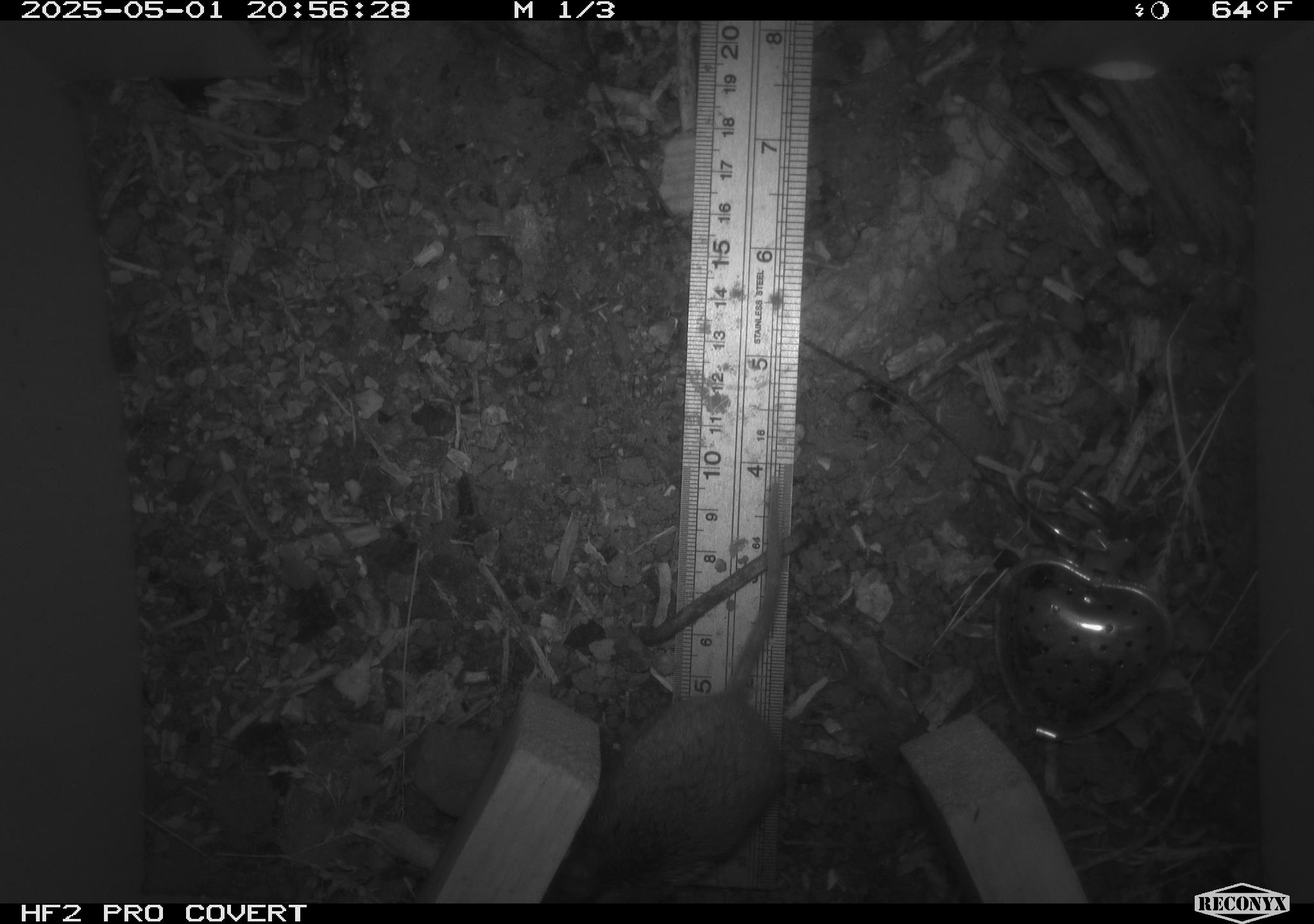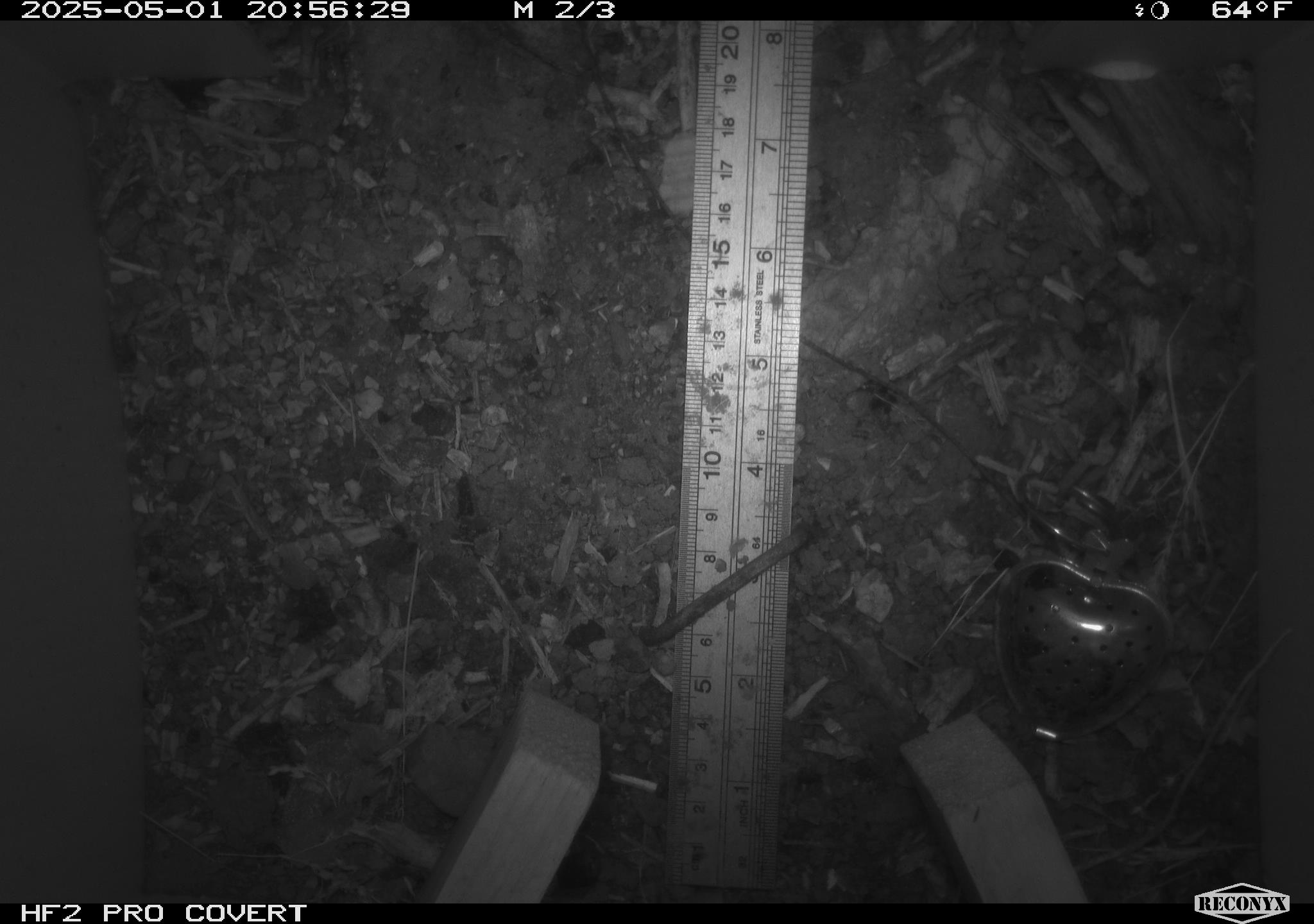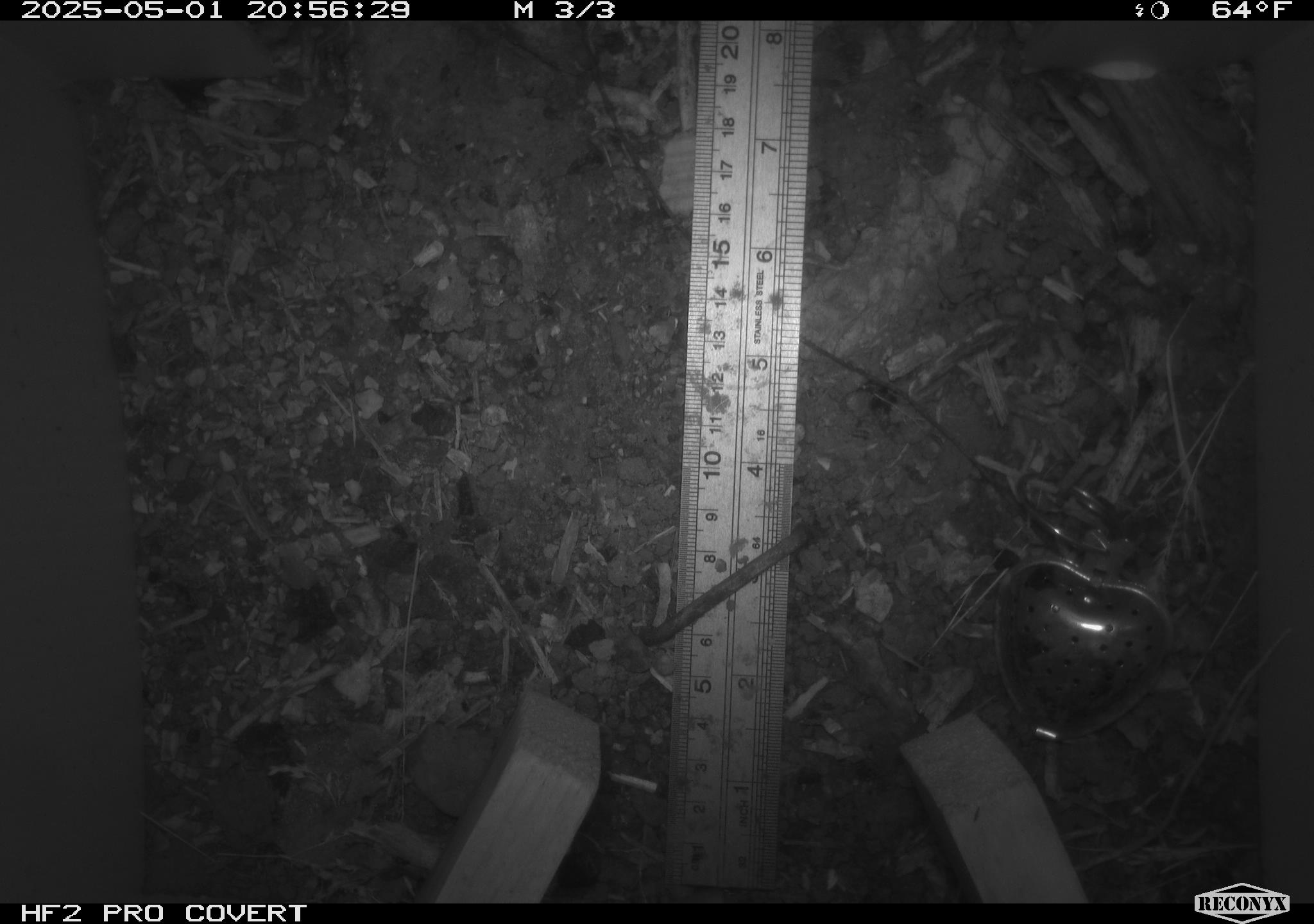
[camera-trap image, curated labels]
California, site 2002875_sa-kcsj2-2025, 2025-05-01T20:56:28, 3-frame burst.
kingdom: Animalia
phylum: Chordata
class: Mammalia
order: Rodentia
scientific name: Rodentia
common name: rodent